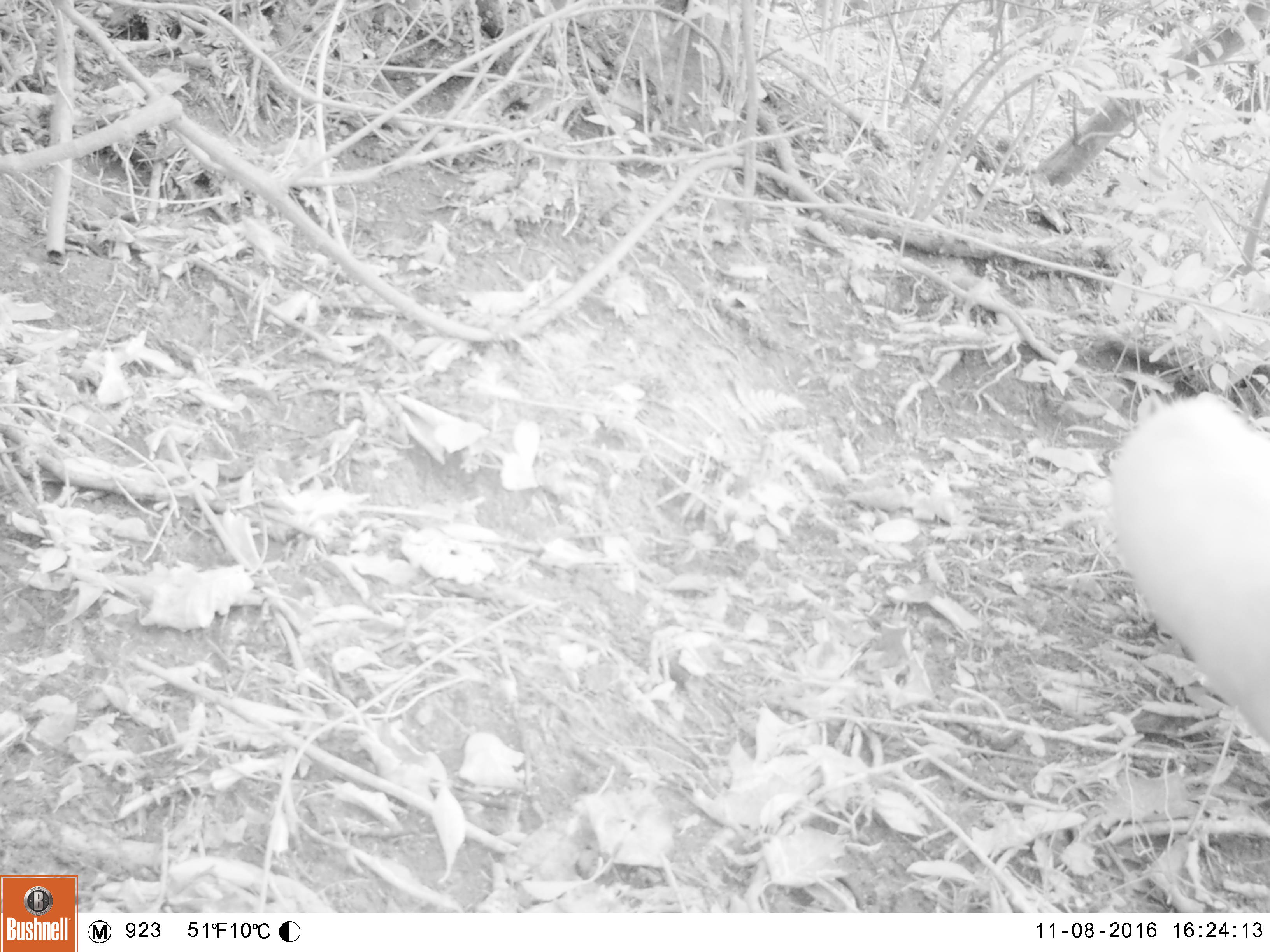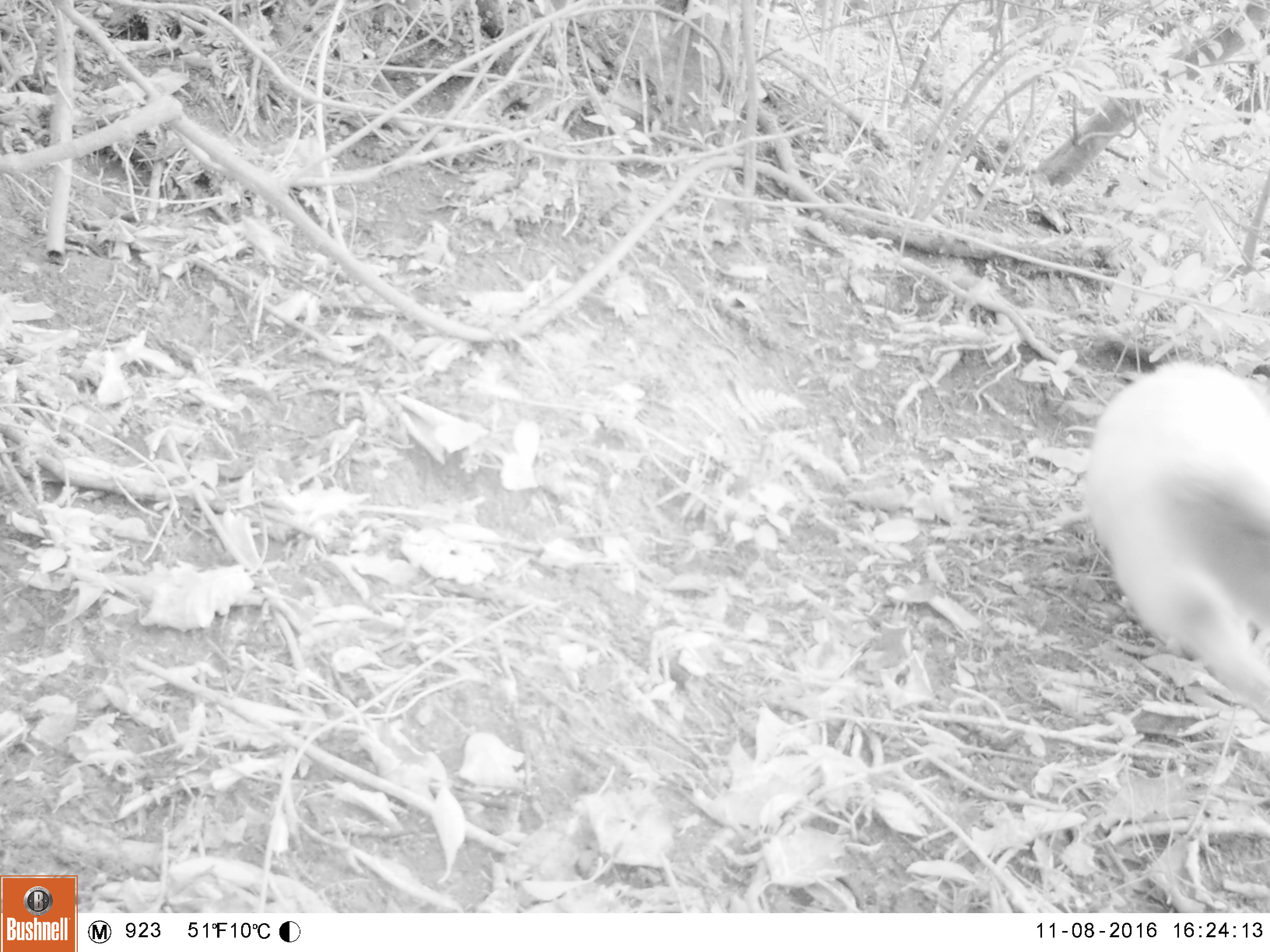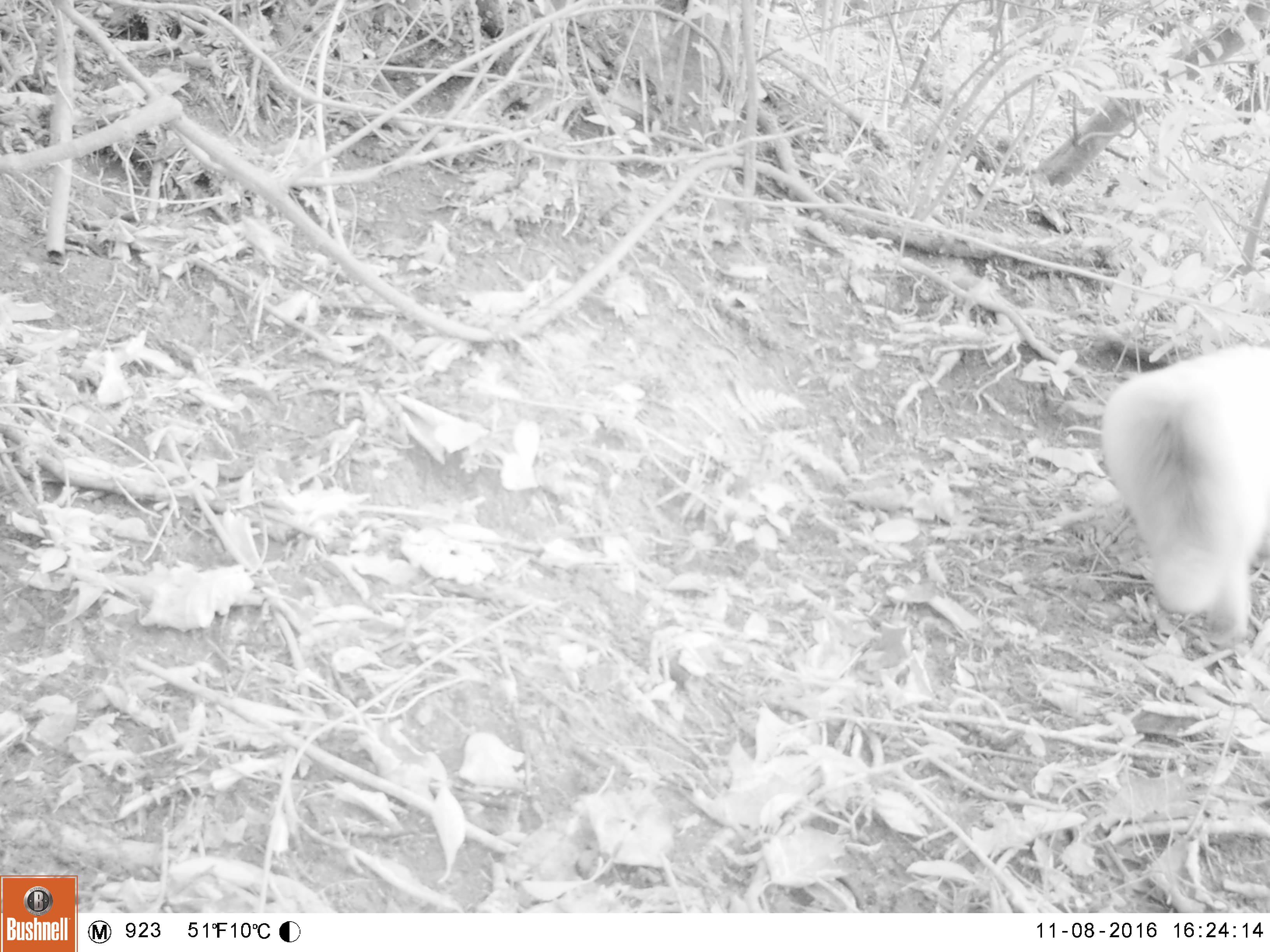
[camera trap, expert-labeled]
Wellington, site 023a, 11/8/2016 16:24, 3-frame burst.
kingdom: Animalia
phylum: Chordata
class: Mammalia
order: Carnivora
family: Felidae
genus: Felis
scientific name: Felis catus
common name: cat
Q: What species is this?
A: Cat (Felis catus).